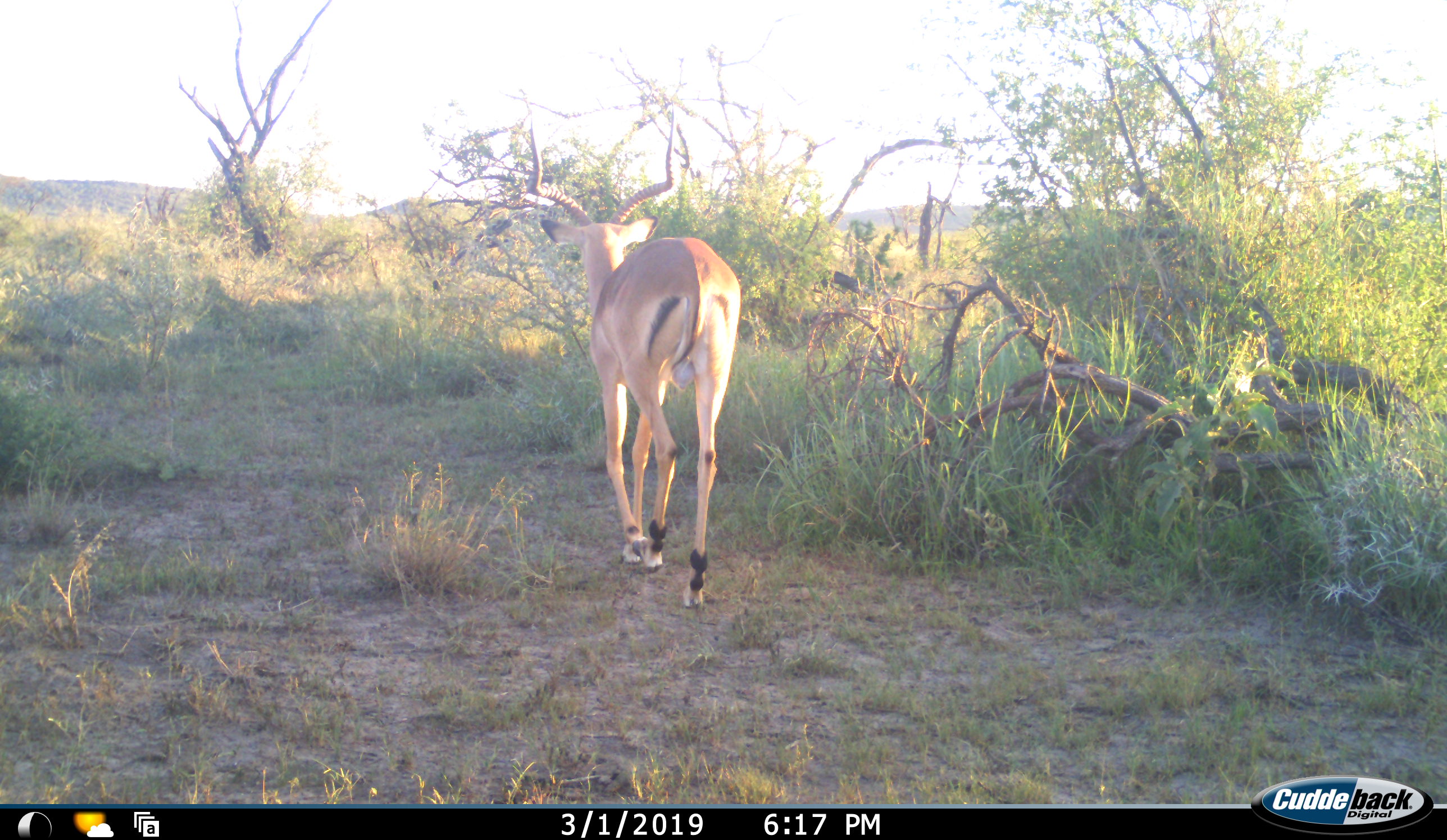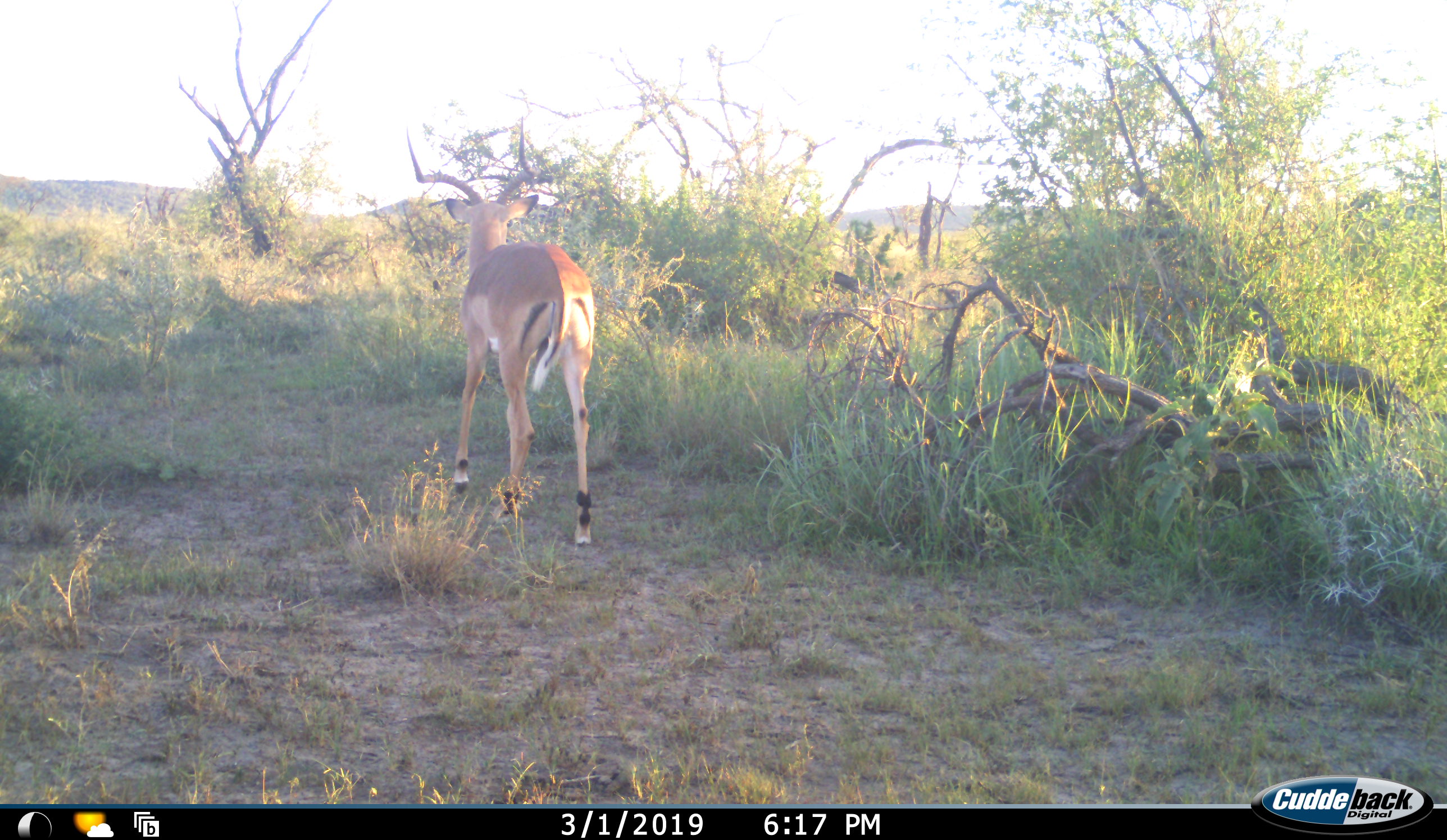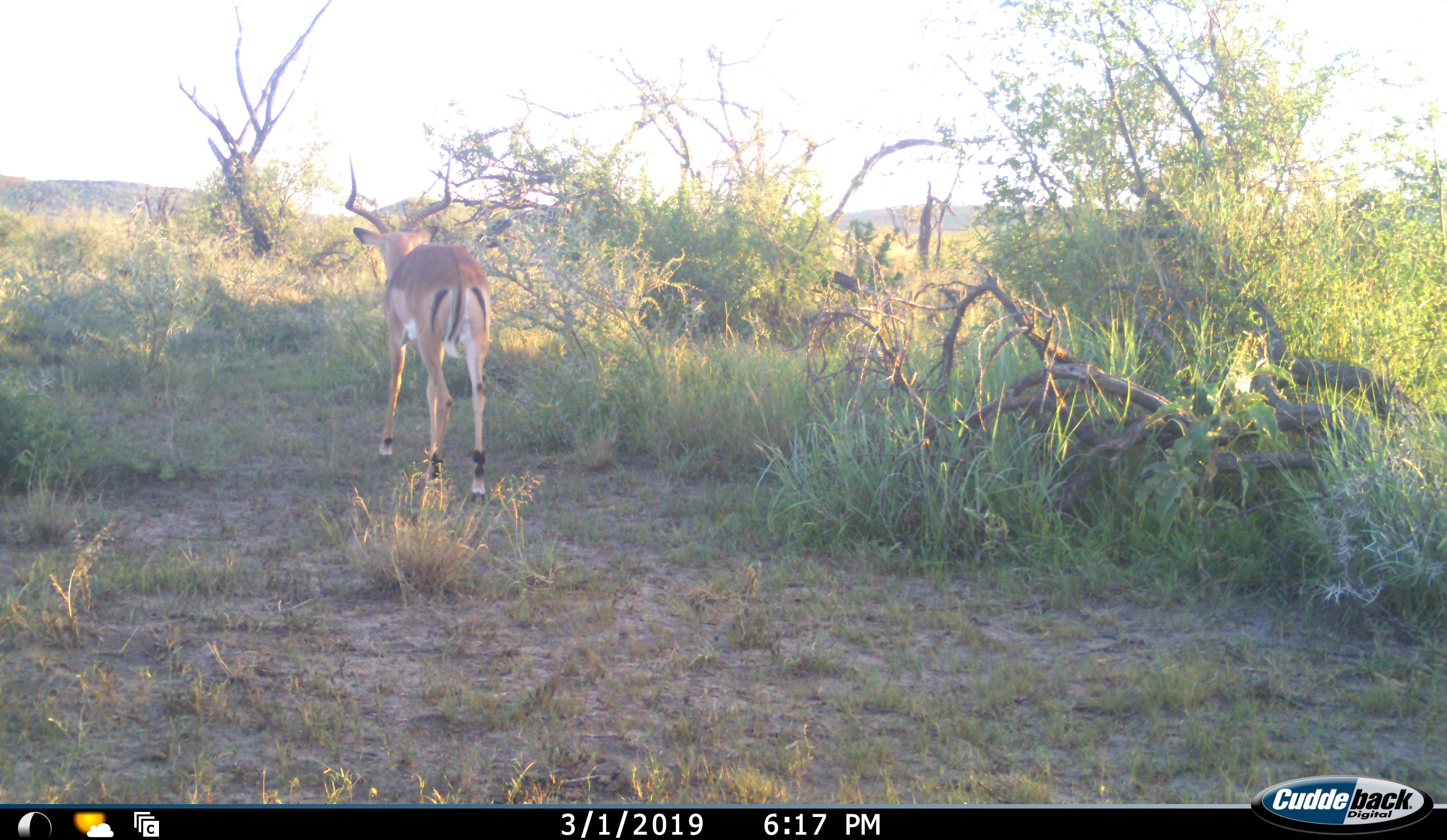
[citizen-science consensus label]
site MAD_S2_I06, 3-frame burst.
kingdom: Animalia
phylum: Chordata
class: Mammalia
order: Artiodactyla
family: Bovidae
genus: Aepyceros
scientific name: Aepyceros melampus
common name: impala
Impala (Aepyceros melampus), count 1. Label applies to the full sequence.